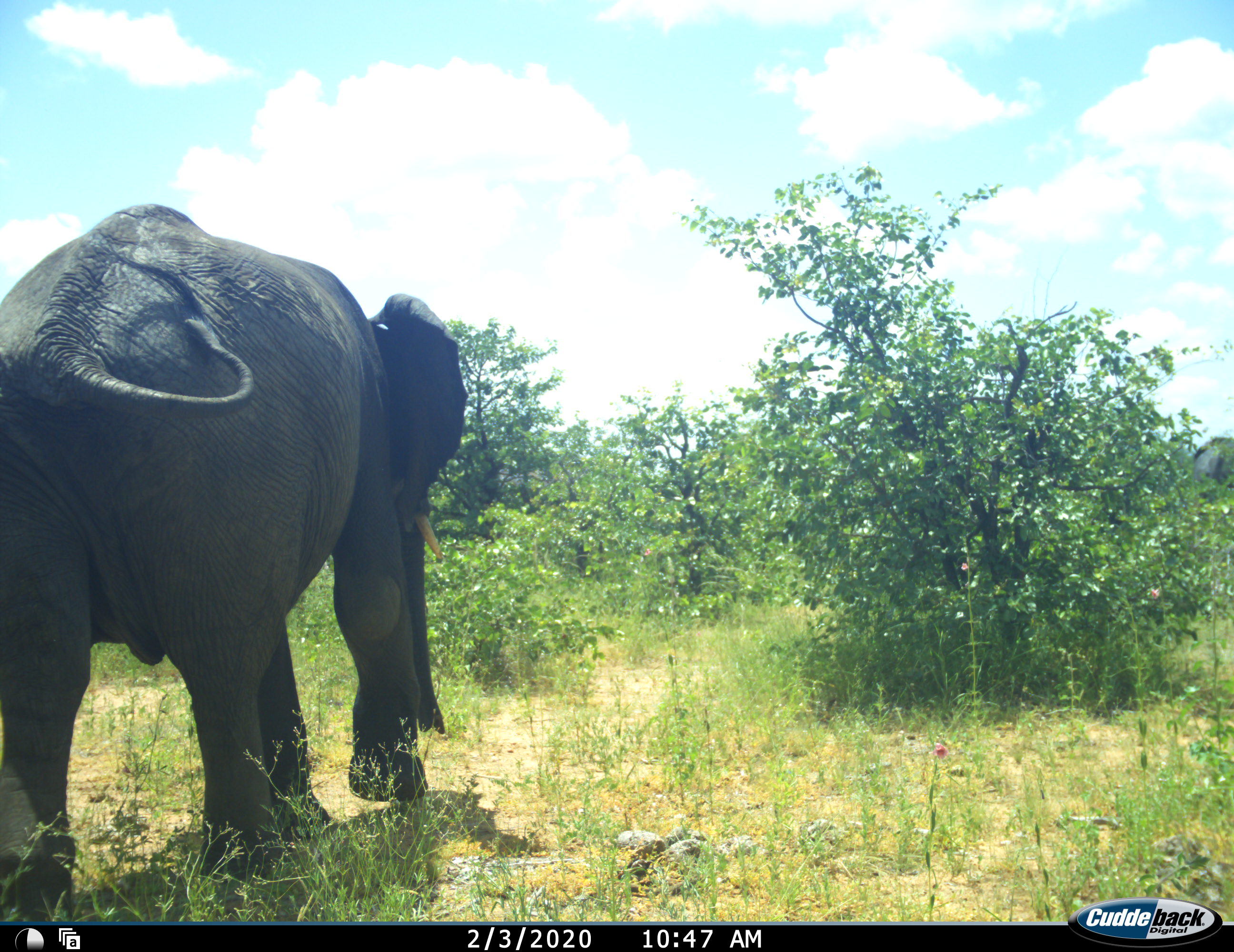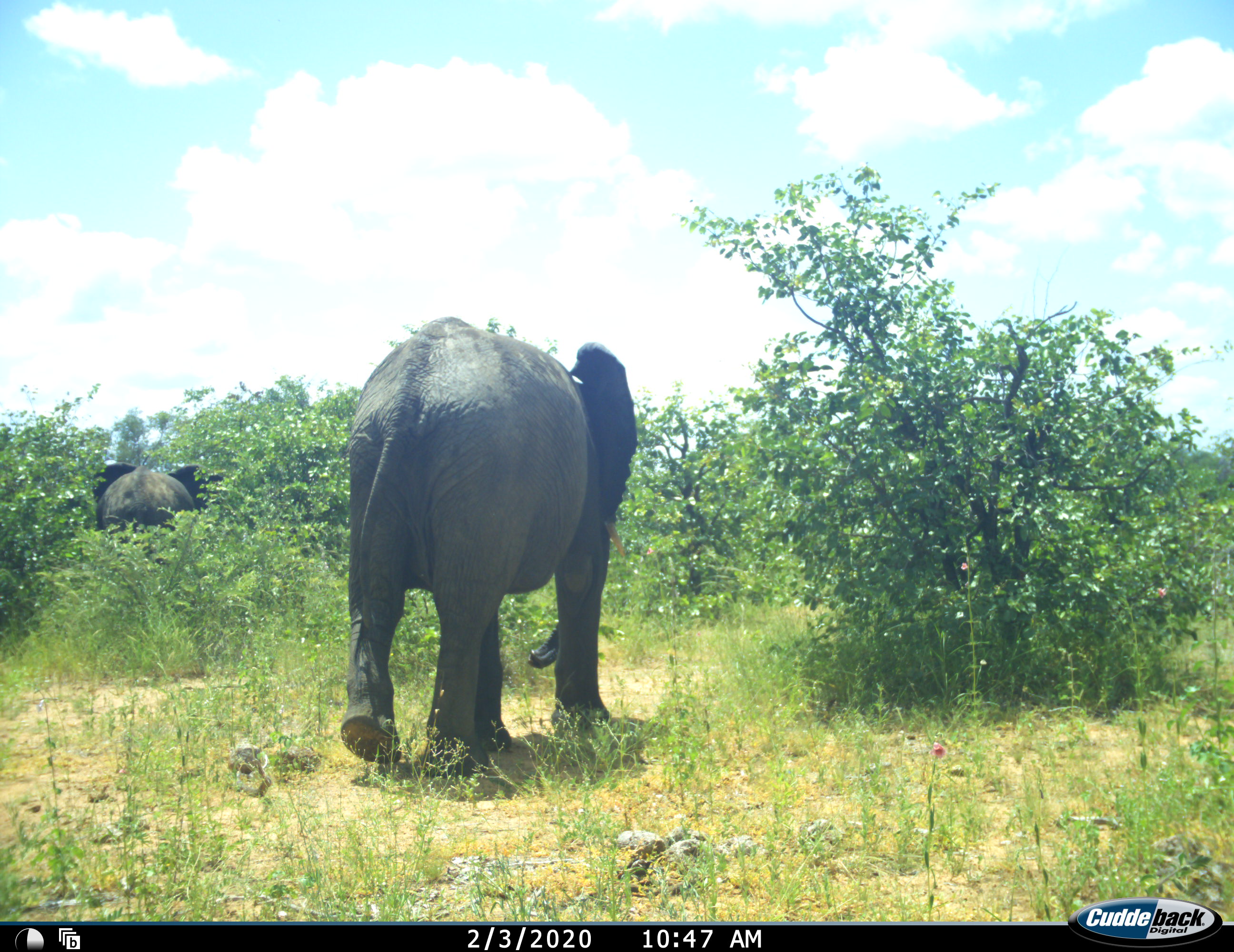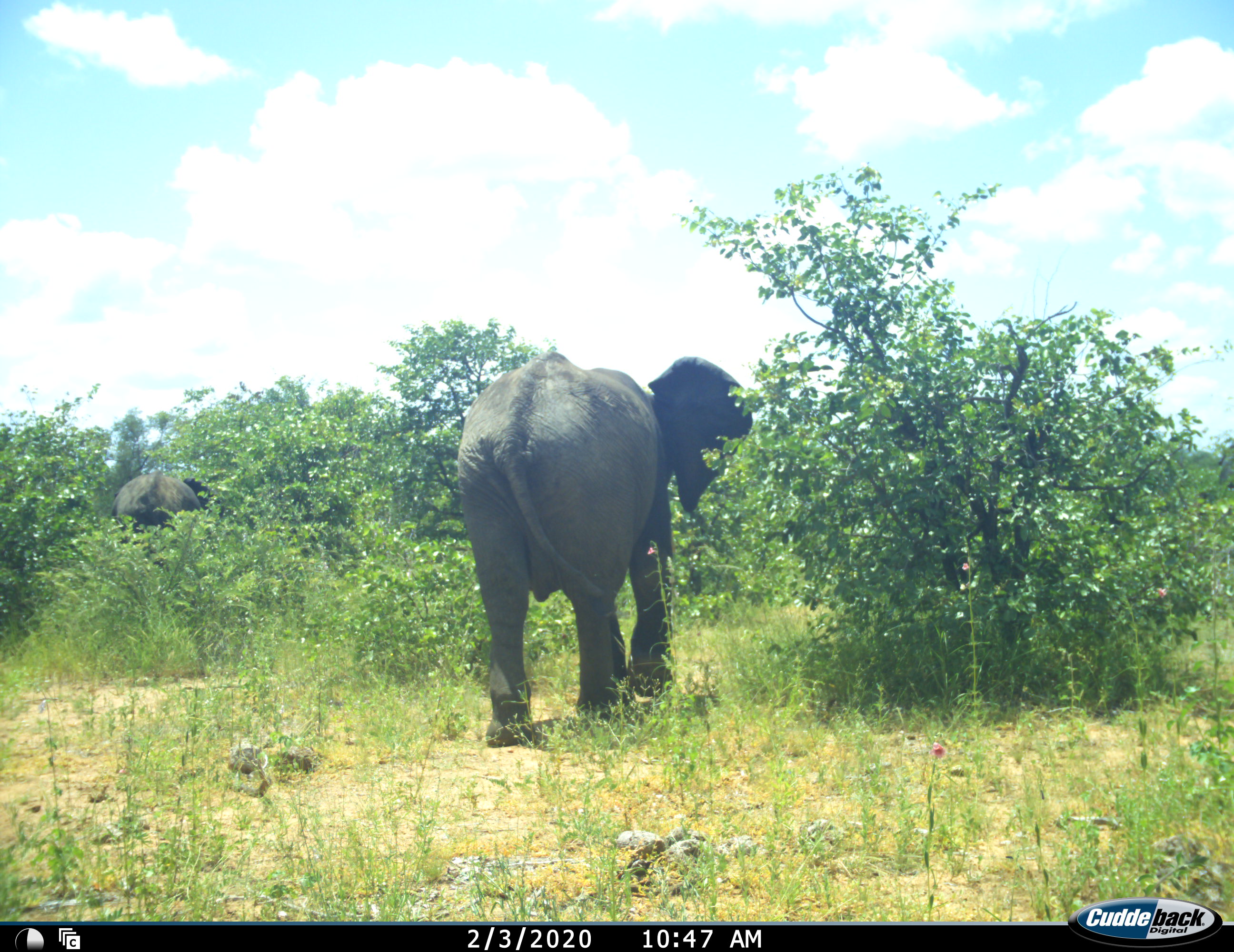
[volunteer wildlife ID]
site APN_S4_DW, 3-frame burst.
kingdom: Animalia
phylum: Chordata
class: Mammalia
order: Proboscidea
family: Elephantidae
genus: Loxodonta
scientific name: Loxodonta africana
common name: african bush elephant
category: elephant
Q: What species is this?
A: Elephant (african bush elephant) (Loxodonta africana).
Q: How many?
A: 2.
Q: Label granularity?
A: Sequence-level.